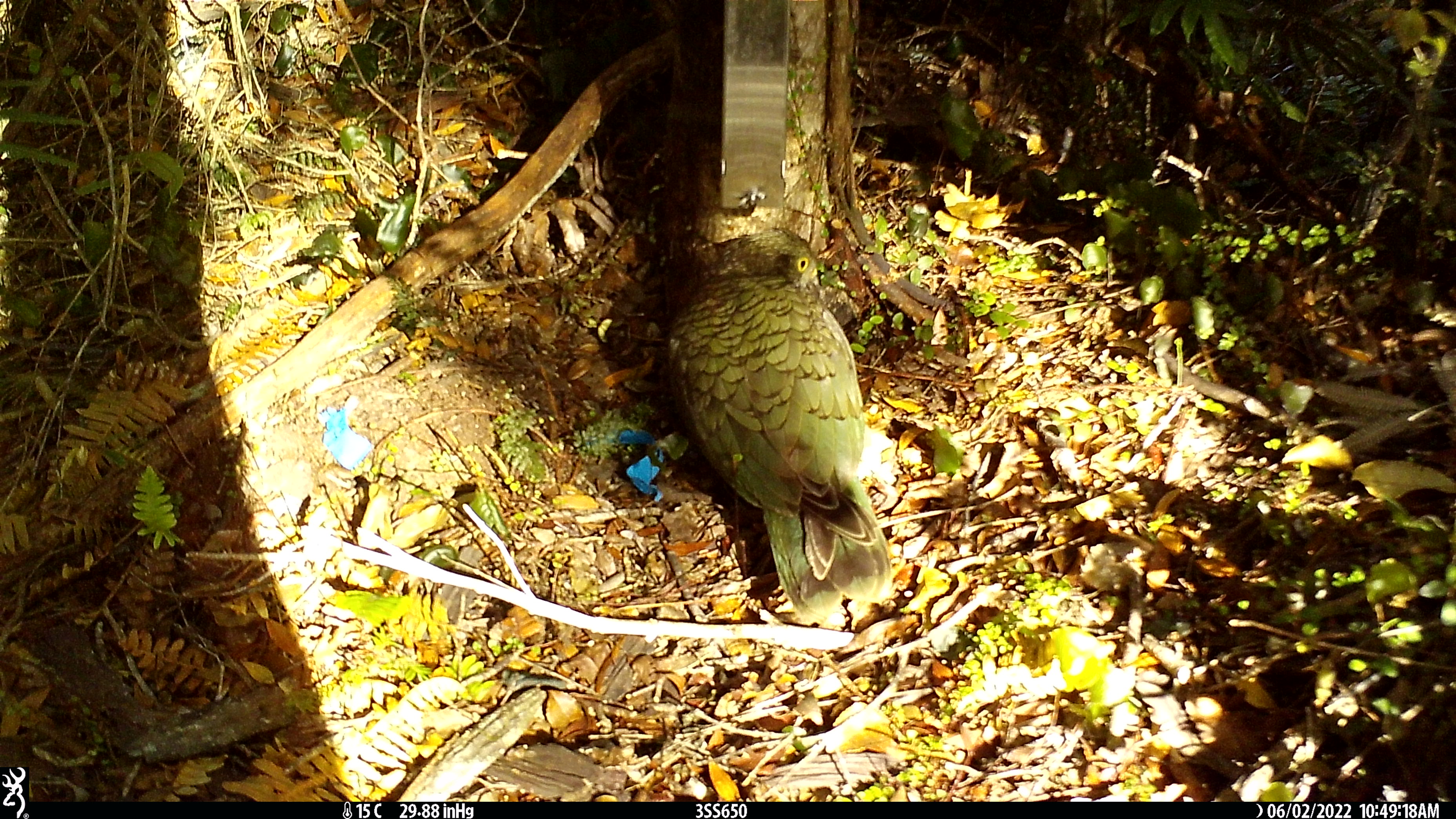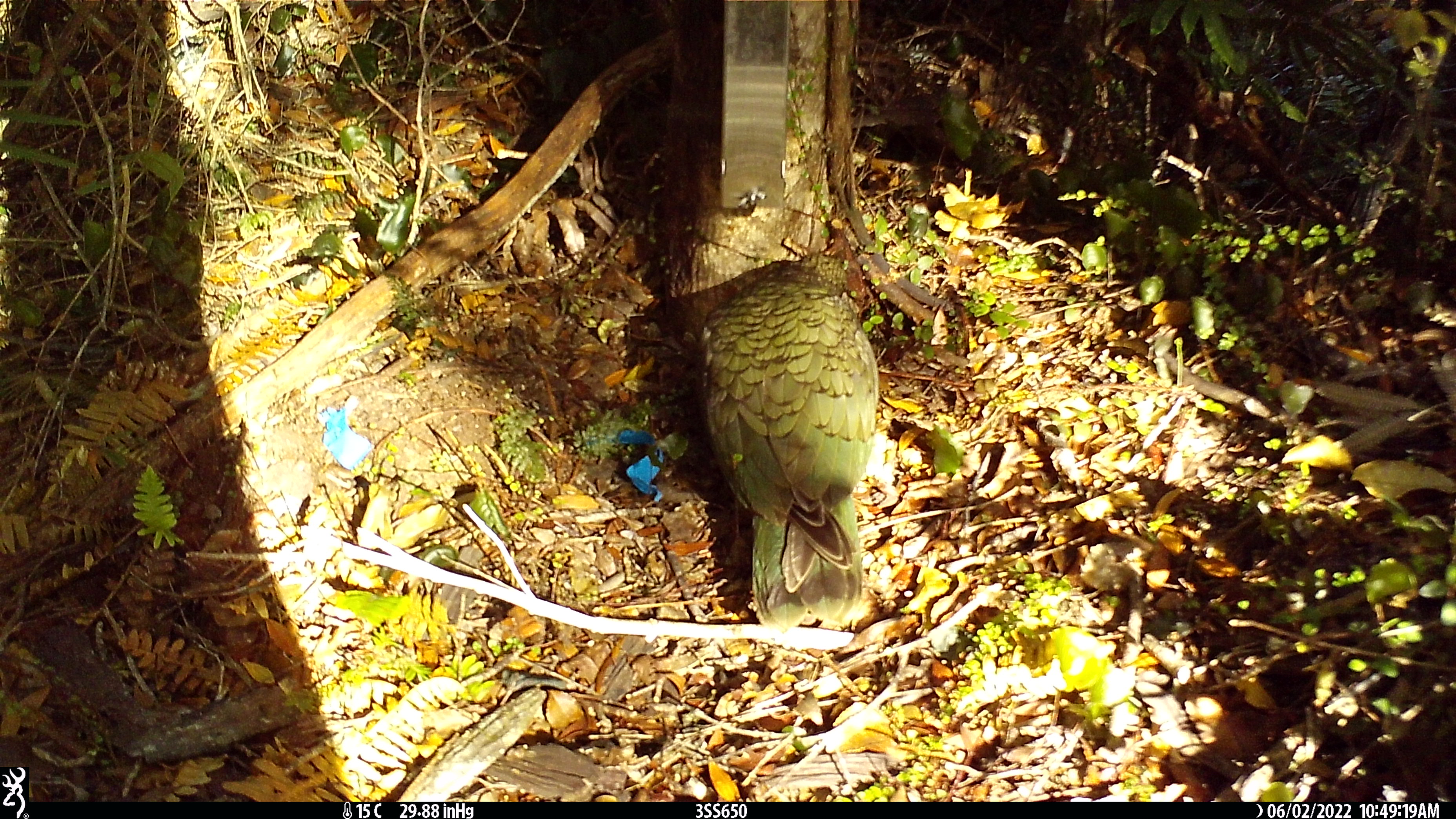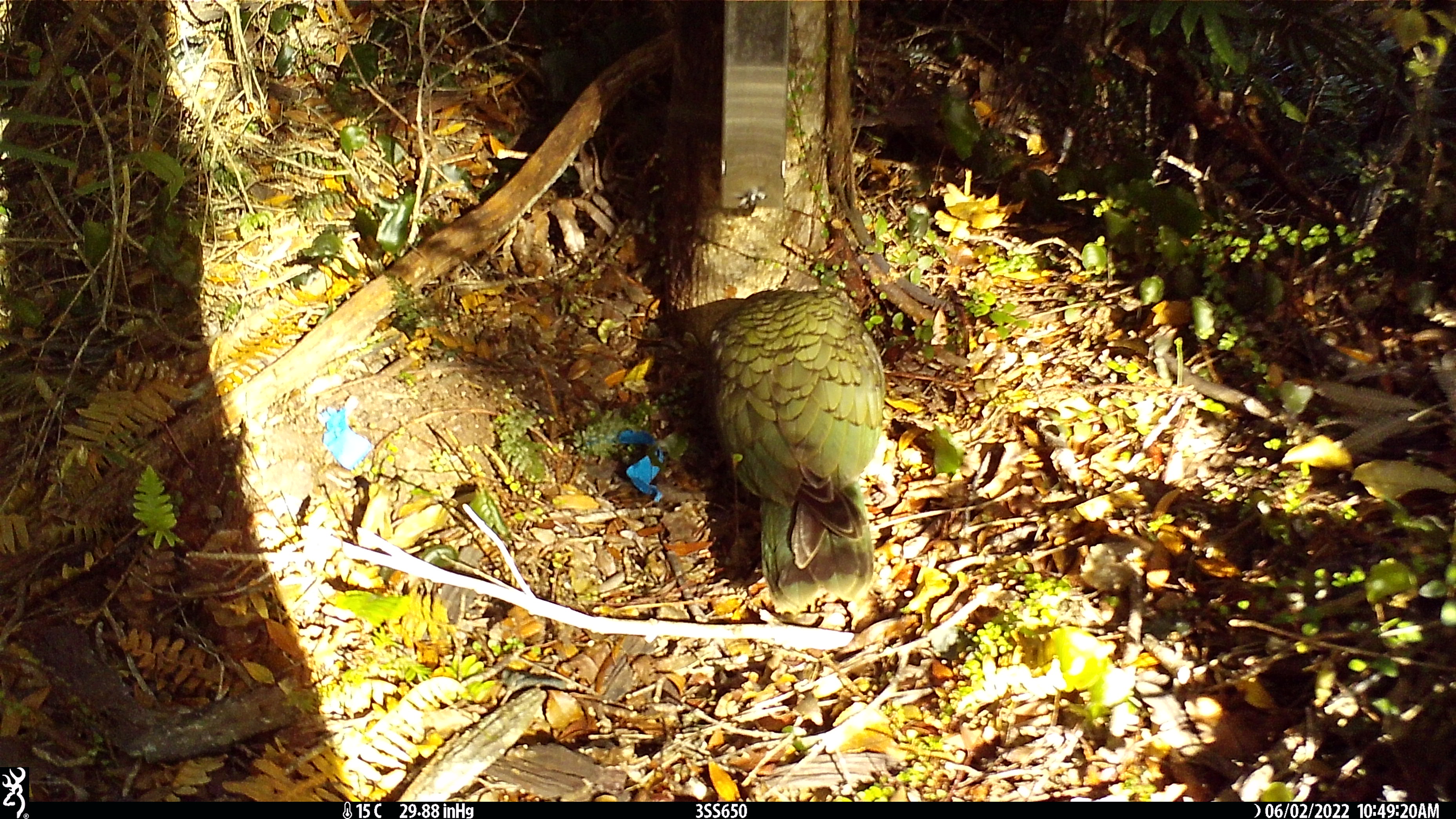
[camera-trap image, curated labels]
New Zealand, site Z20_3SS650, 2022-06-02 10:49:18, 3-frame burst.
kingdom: Animalia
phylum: Chordata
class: Aves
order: Psittaciformes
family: Strigopidae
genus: Nestor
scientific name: Nestor notabilis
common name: kea